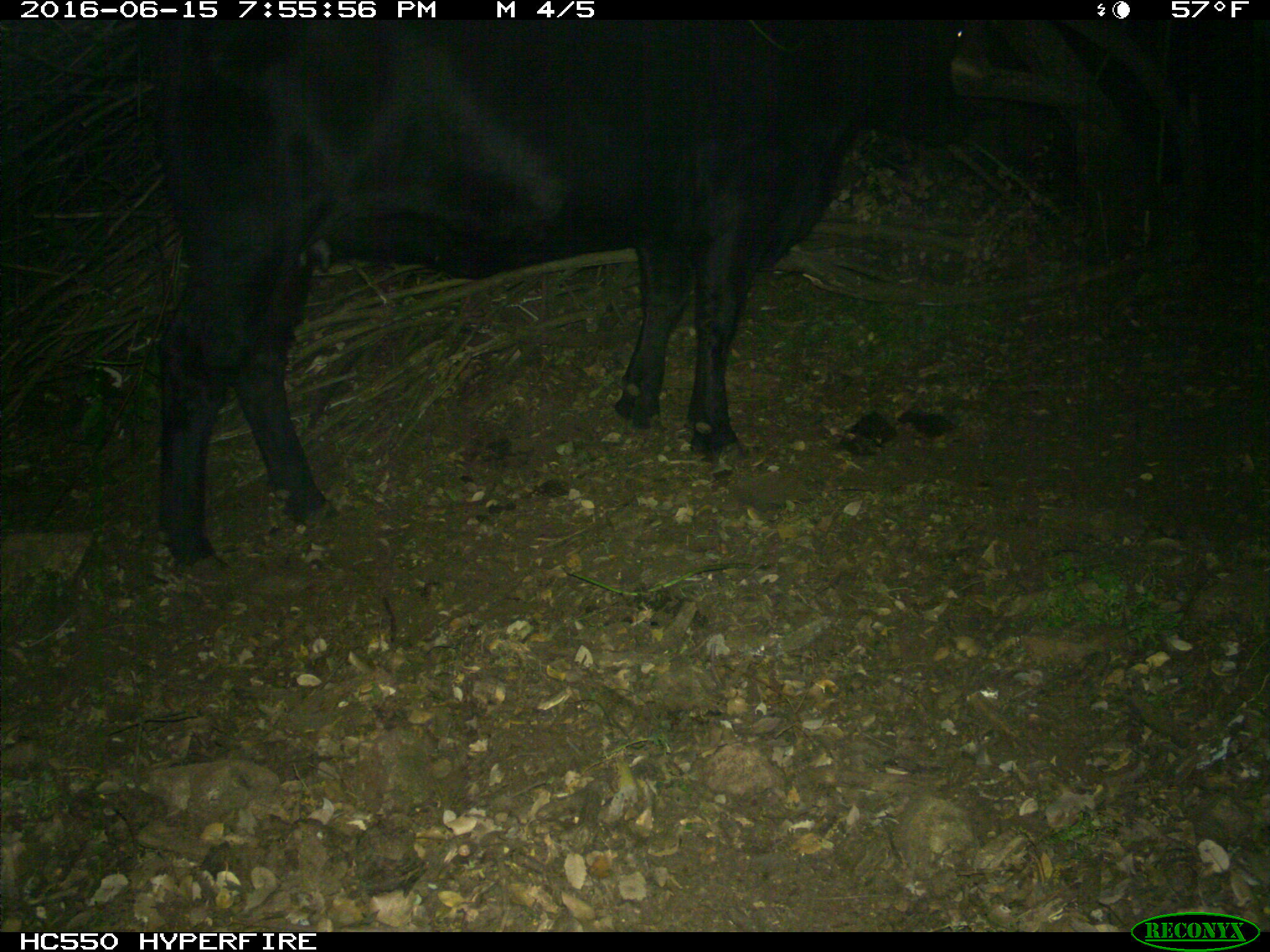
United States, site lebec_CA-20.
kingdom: Animalia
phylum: Chordata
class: Mammalia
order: Artiodactyla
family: Bovidae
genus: Bos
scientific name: Bos taurus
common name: domestic cow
Bos taurus (domestic cow).